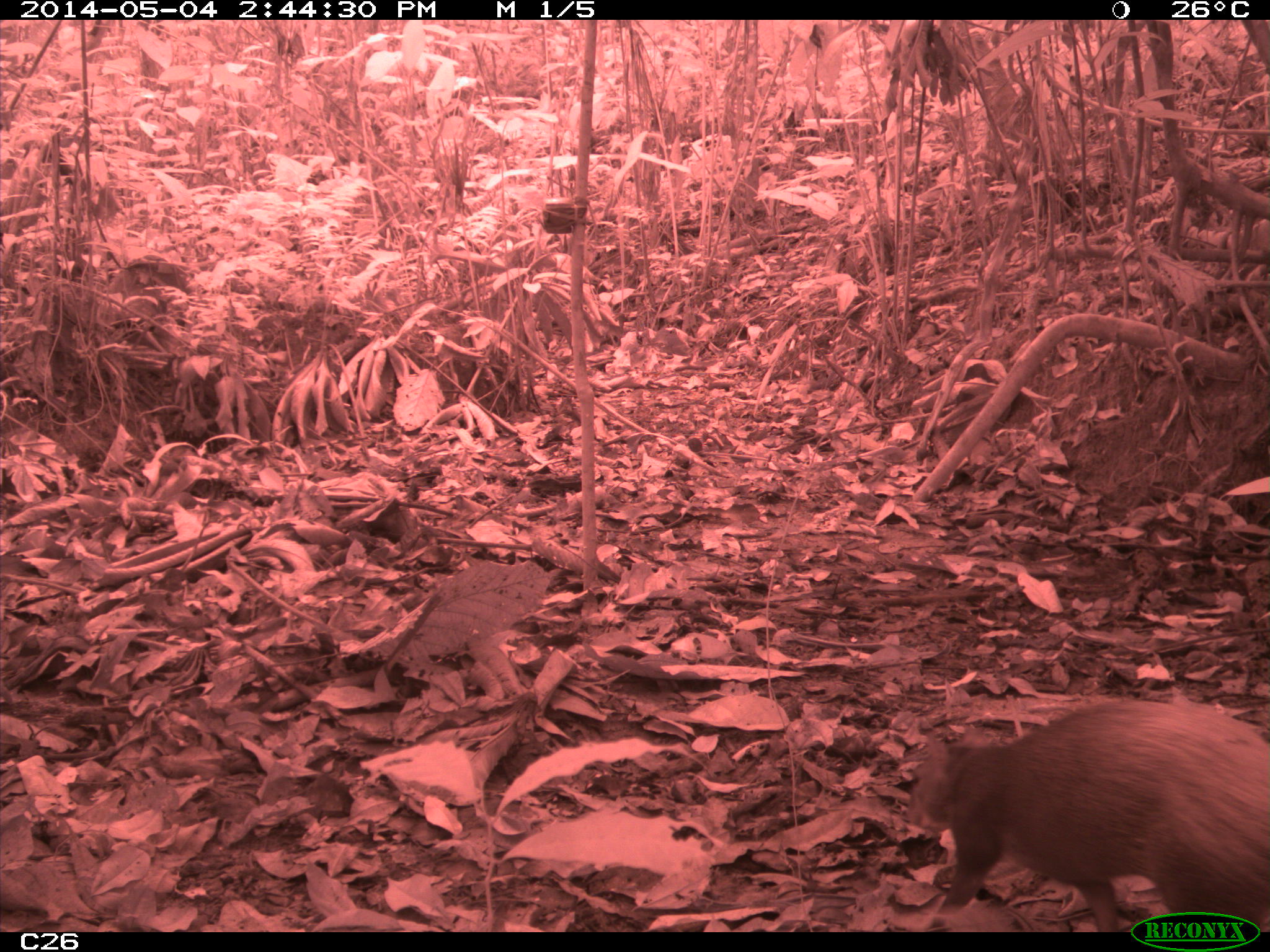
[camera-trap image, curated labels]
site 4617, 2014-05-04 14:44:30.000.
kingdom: Animalia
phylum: Chordata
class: Mammalia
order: Rodentia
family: Dasyproctidae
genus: Dasyprocta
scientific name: Dasyprocta leporina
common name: red-rumped agouti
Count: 1.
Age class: adult.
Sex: male.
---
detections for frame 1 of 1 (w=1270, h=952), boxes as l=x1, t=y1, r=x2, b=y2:
dasyprocta leporina: l=903, t=696, r=1270, b=928